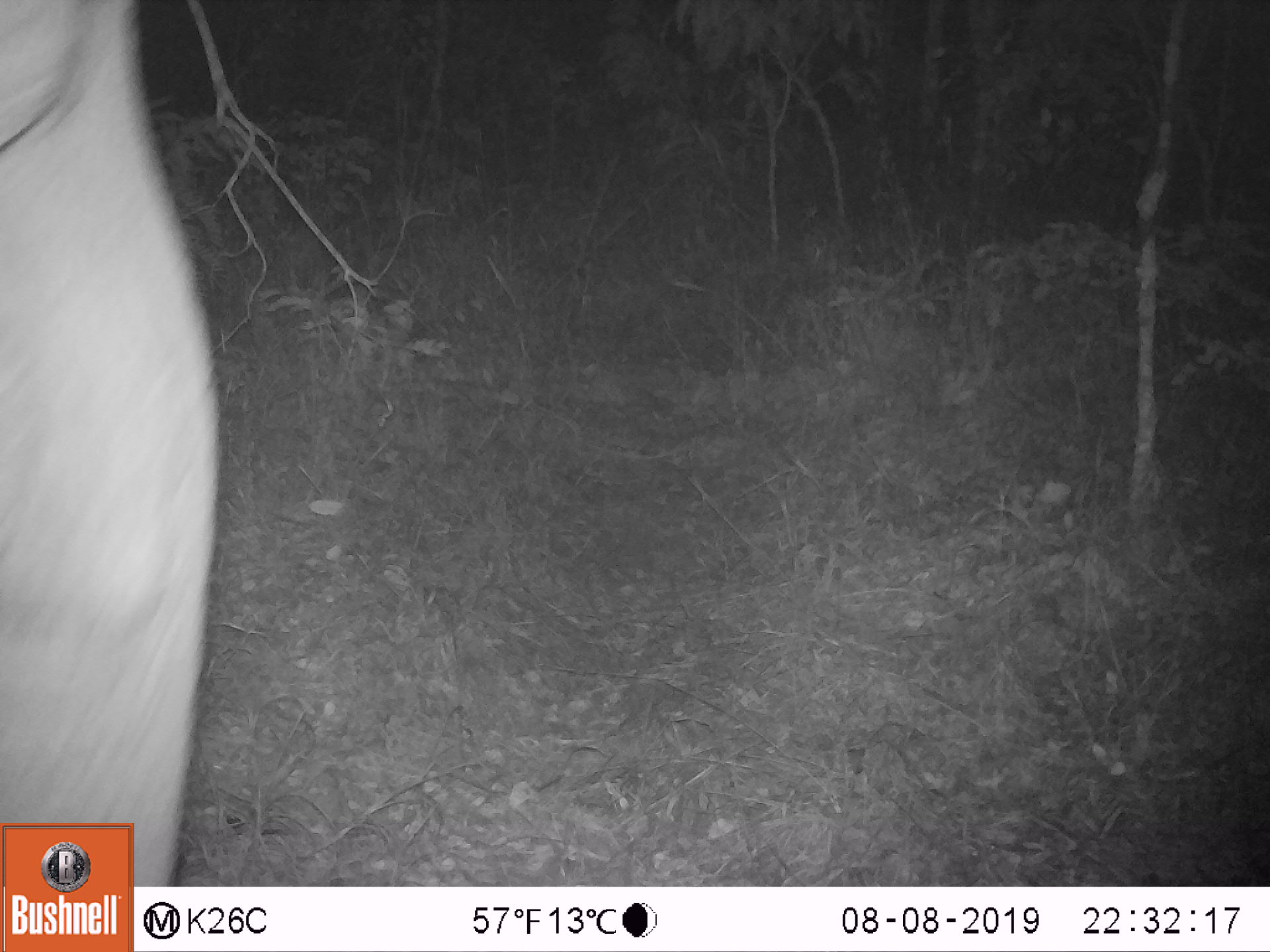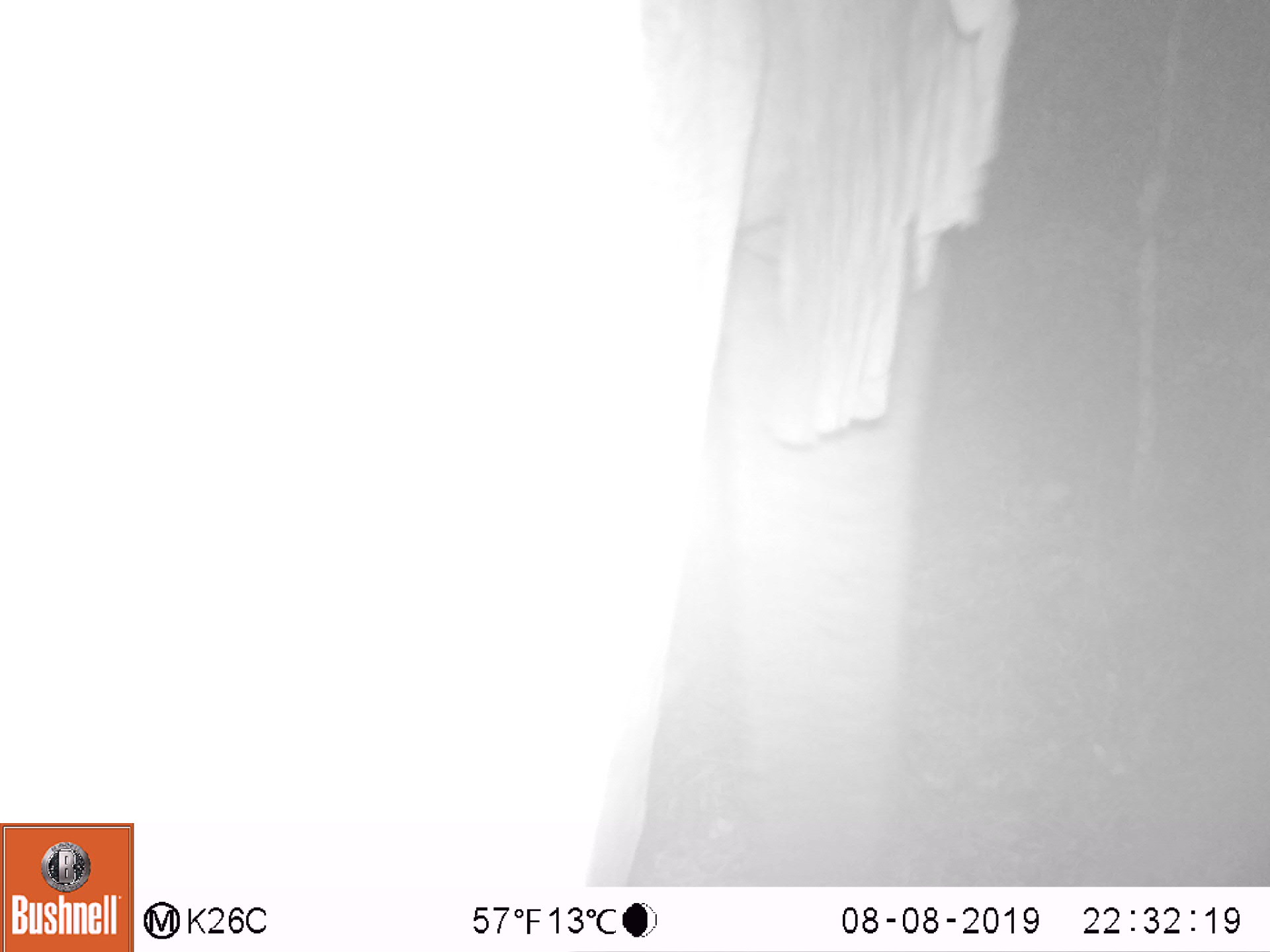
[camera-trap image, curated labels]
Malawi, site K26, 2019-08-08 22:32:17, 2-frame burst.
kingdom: Animalia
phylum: Chordata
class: Mammalia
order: Proboscidea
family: Elephantidae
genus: Loxodonta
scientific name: Loxodonta africana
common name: african savanna elephant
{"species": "african savanna elephant (Loxodonta africana)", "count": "1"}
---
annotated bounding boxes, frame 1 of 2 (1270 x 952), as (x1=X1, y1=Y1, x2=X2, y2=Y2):
african savanna elephant: (x1=0, y1=14, x2=230, y2=819)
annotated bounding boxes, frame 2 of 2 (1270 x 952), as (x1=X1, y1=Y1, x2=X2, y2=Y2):
african savanna elephant: (x1=2, y1=0, x2=1019, y2=818)